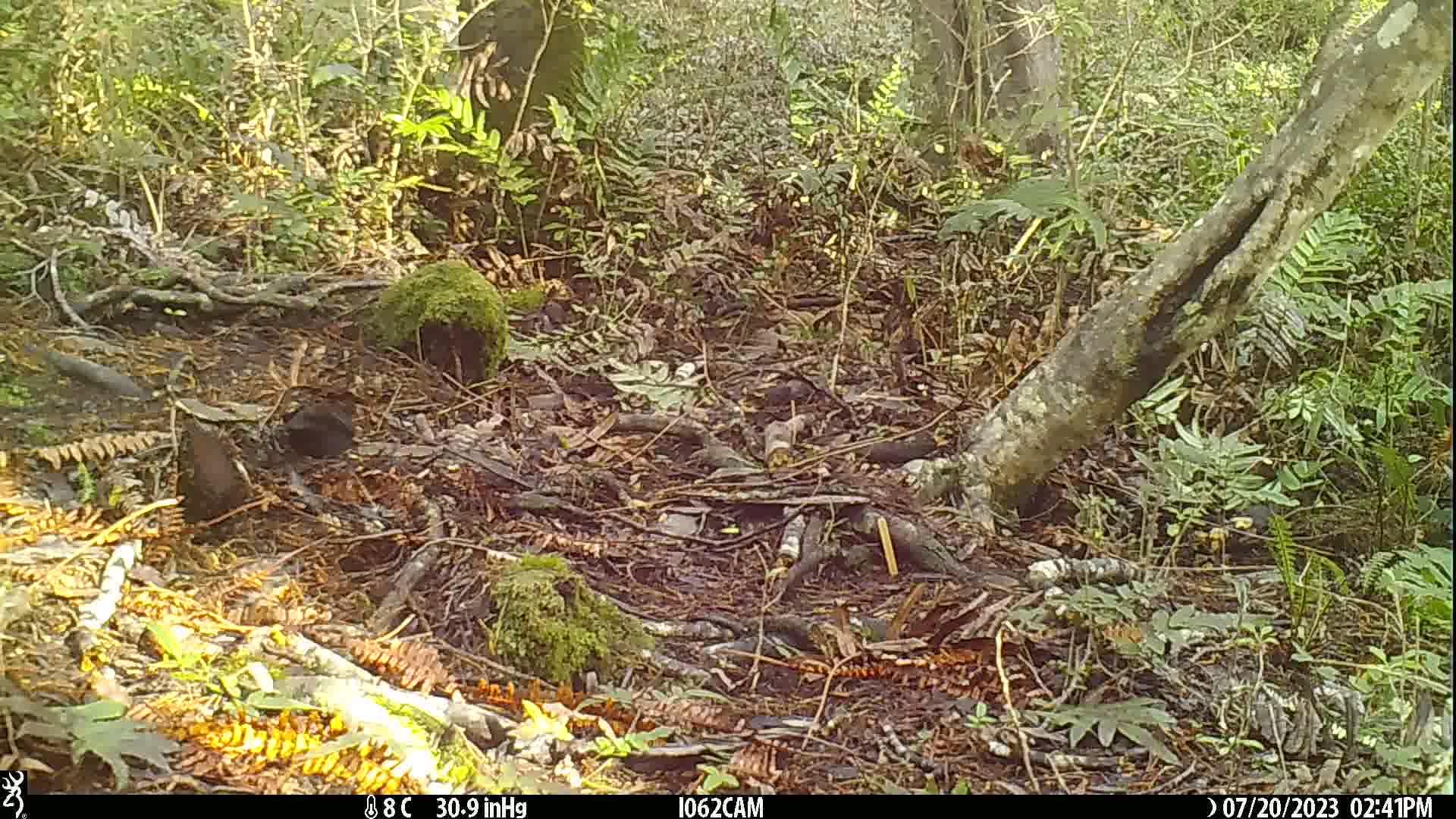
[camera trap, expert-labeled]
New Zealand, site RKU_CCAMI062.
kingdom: Animalia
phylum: Chordata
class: Aves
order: Passeriformes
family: Turdidae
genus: Turdus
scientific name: Turdus merula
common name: eurasian blackbird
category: blackbird